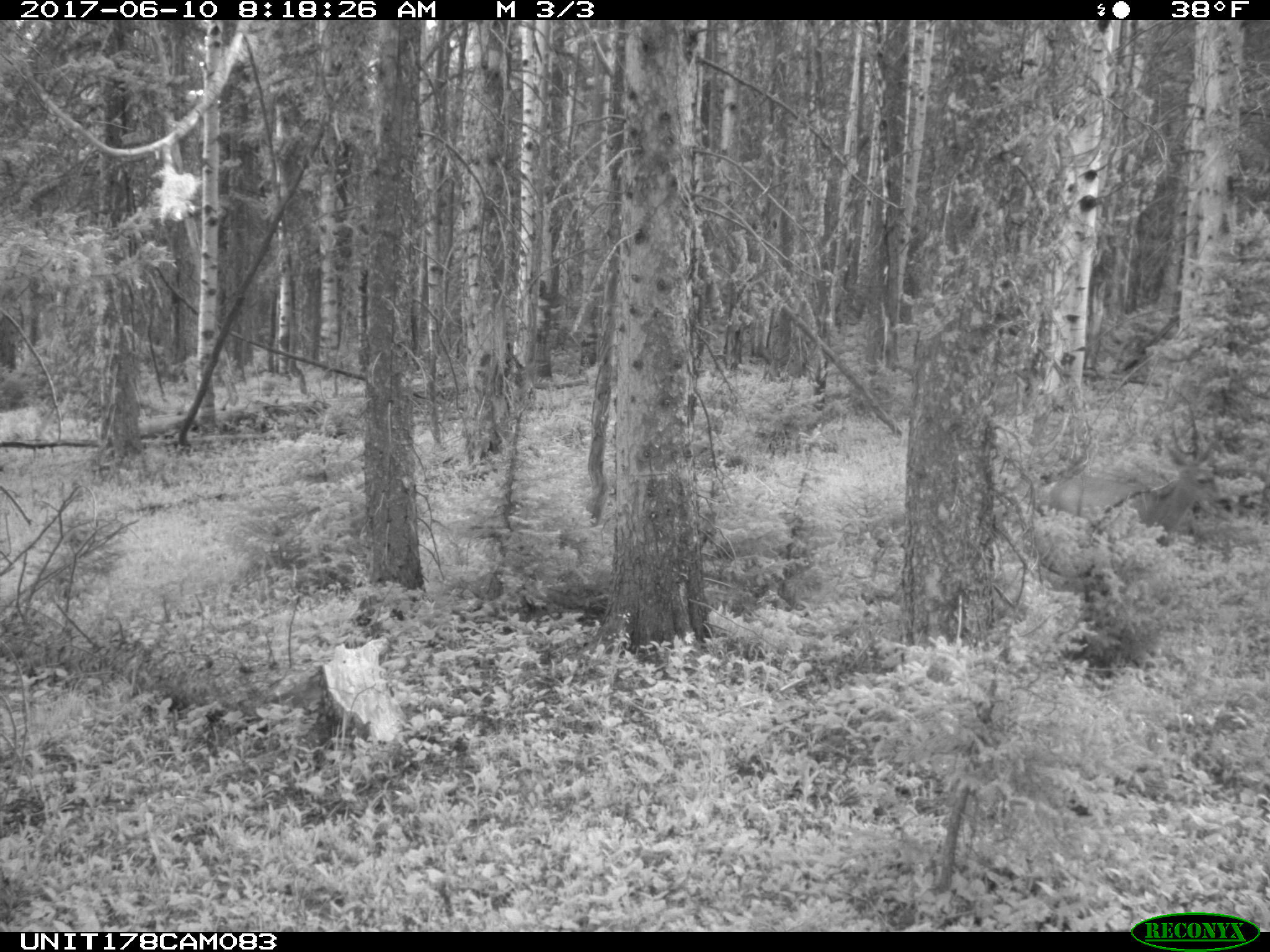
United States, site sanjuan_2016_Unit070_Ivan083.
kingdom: Animalia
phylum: Chordata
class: Mammalia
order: Artiodactyla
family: Cervidae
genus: Odocoileus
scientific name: Odocoileus hemionus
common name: mule deer